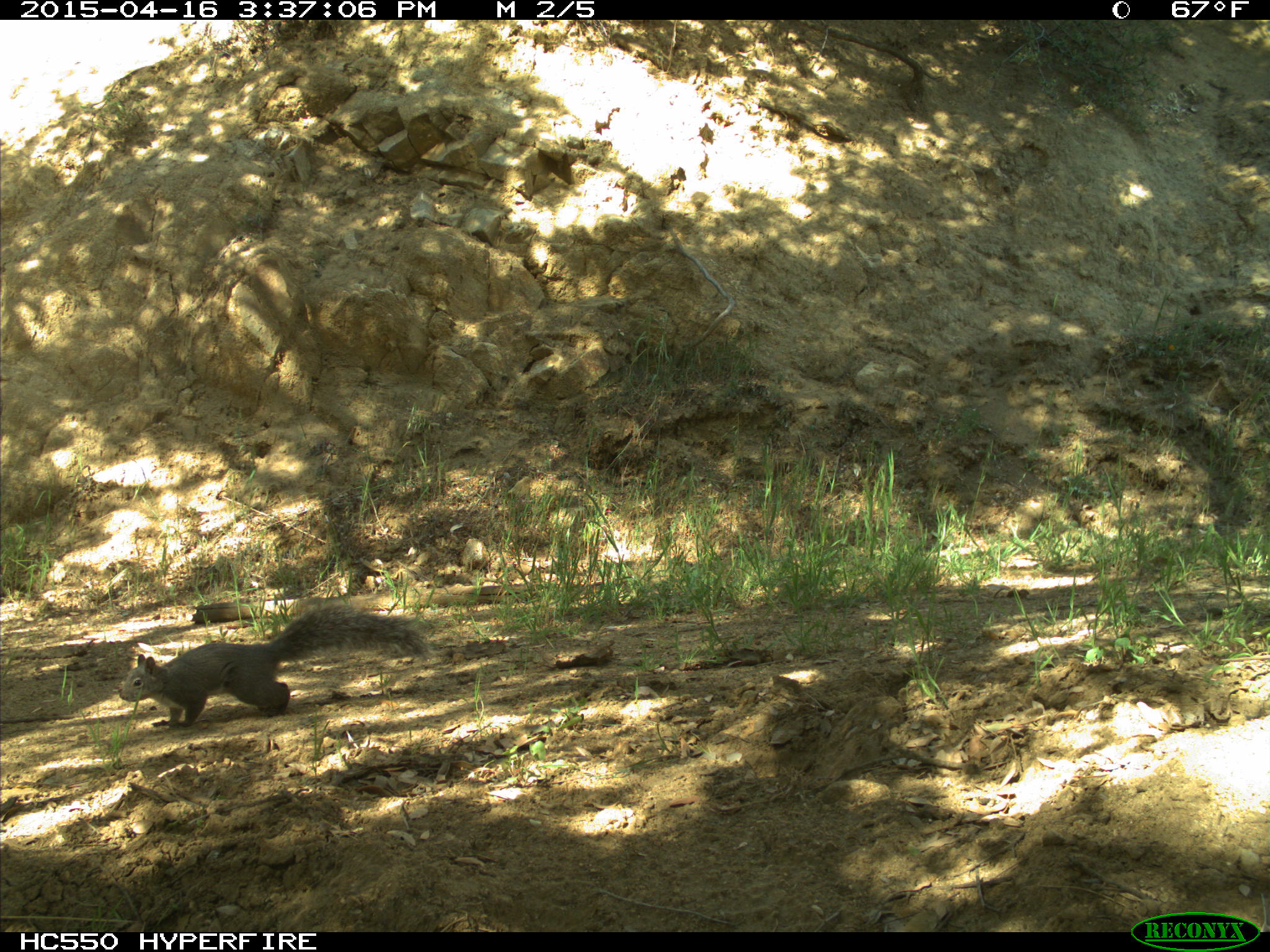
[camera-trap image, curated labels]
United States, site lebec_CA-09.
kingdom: Animalia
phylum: Chordata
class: Mammalia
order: Rodentia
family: Sciuridae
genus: Sciurus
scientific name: Sciurus carolinensis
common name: eastern gray squirrel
Sciurus carolinensis (eastern gray squirrel).